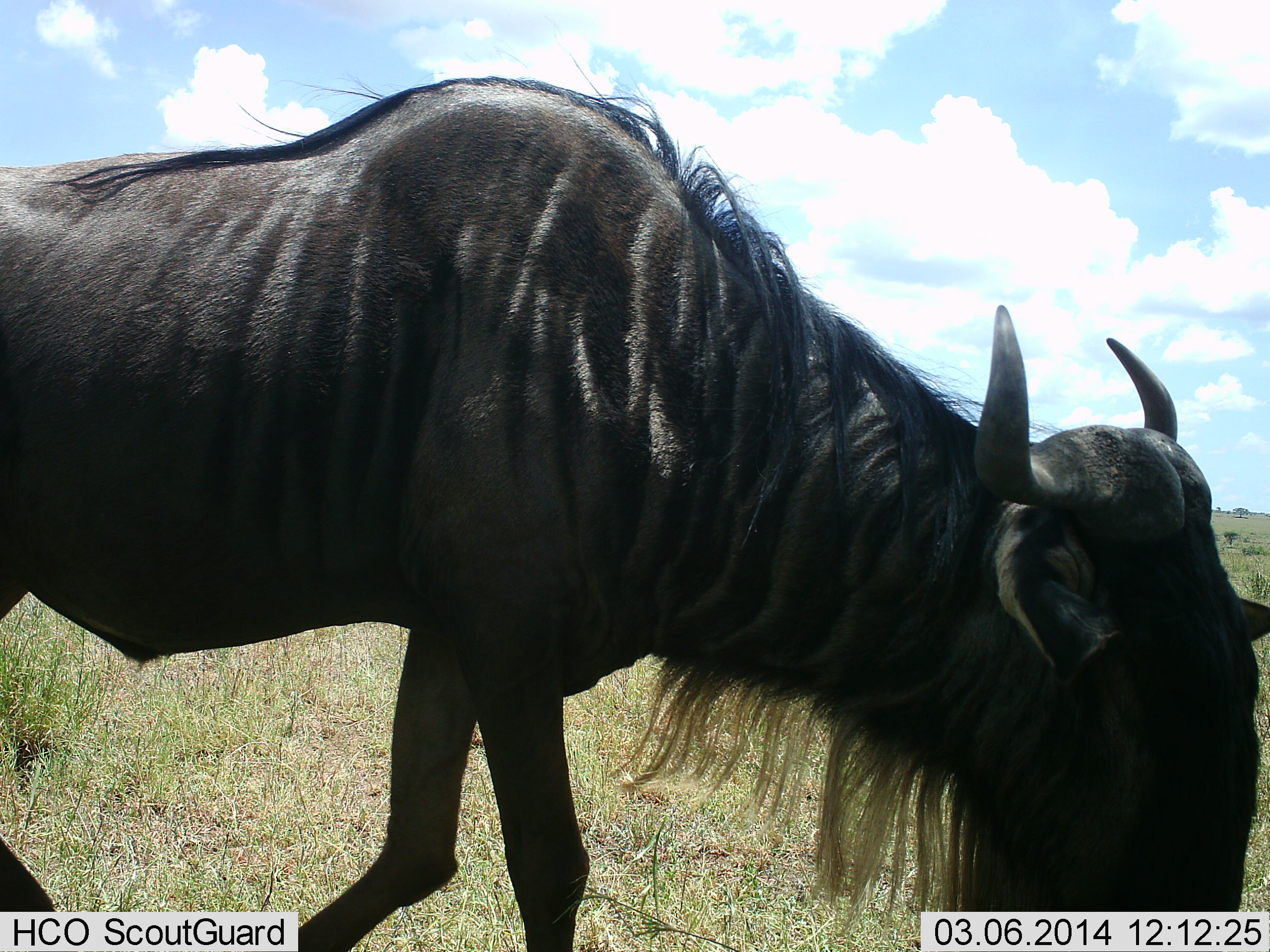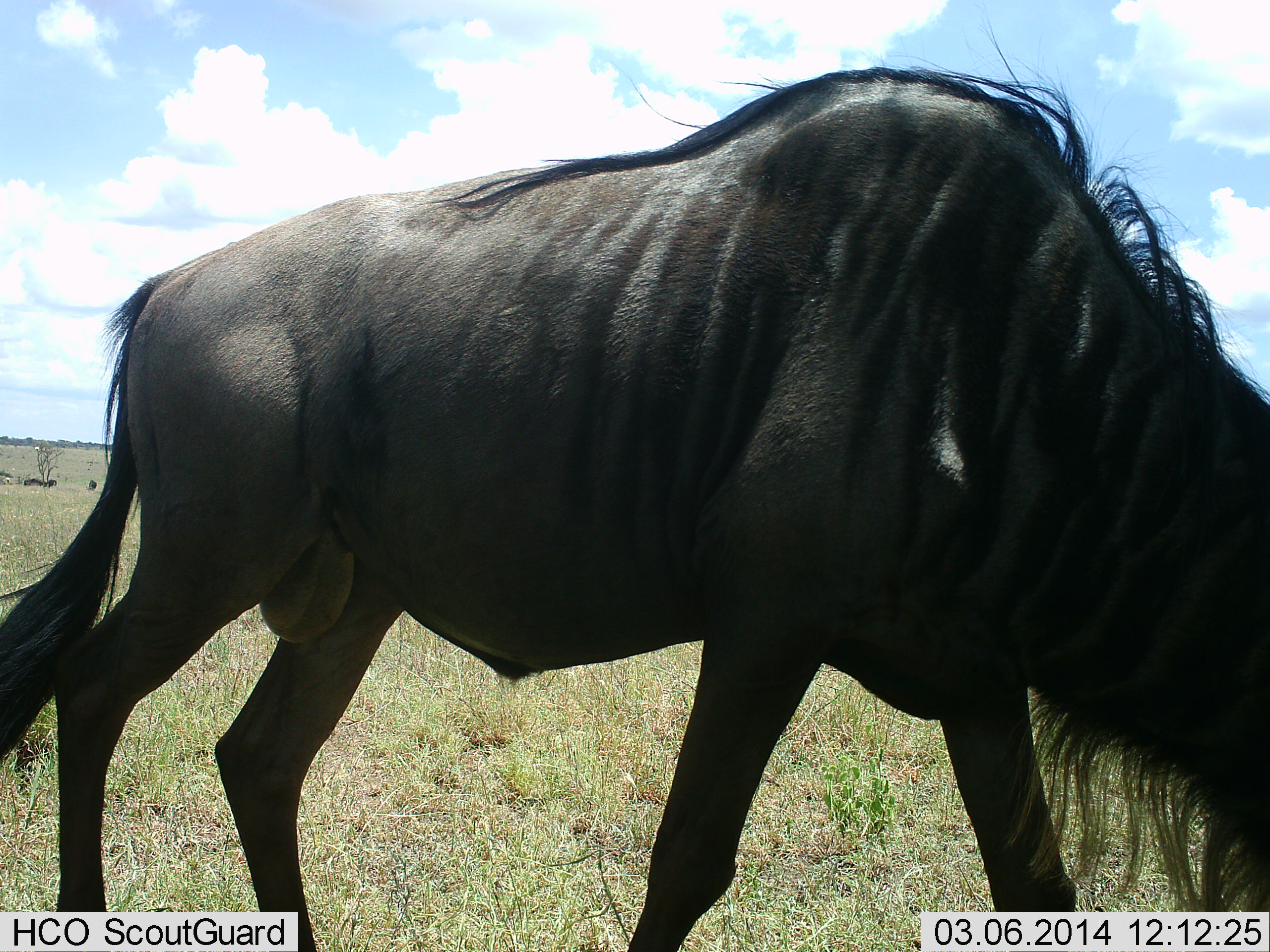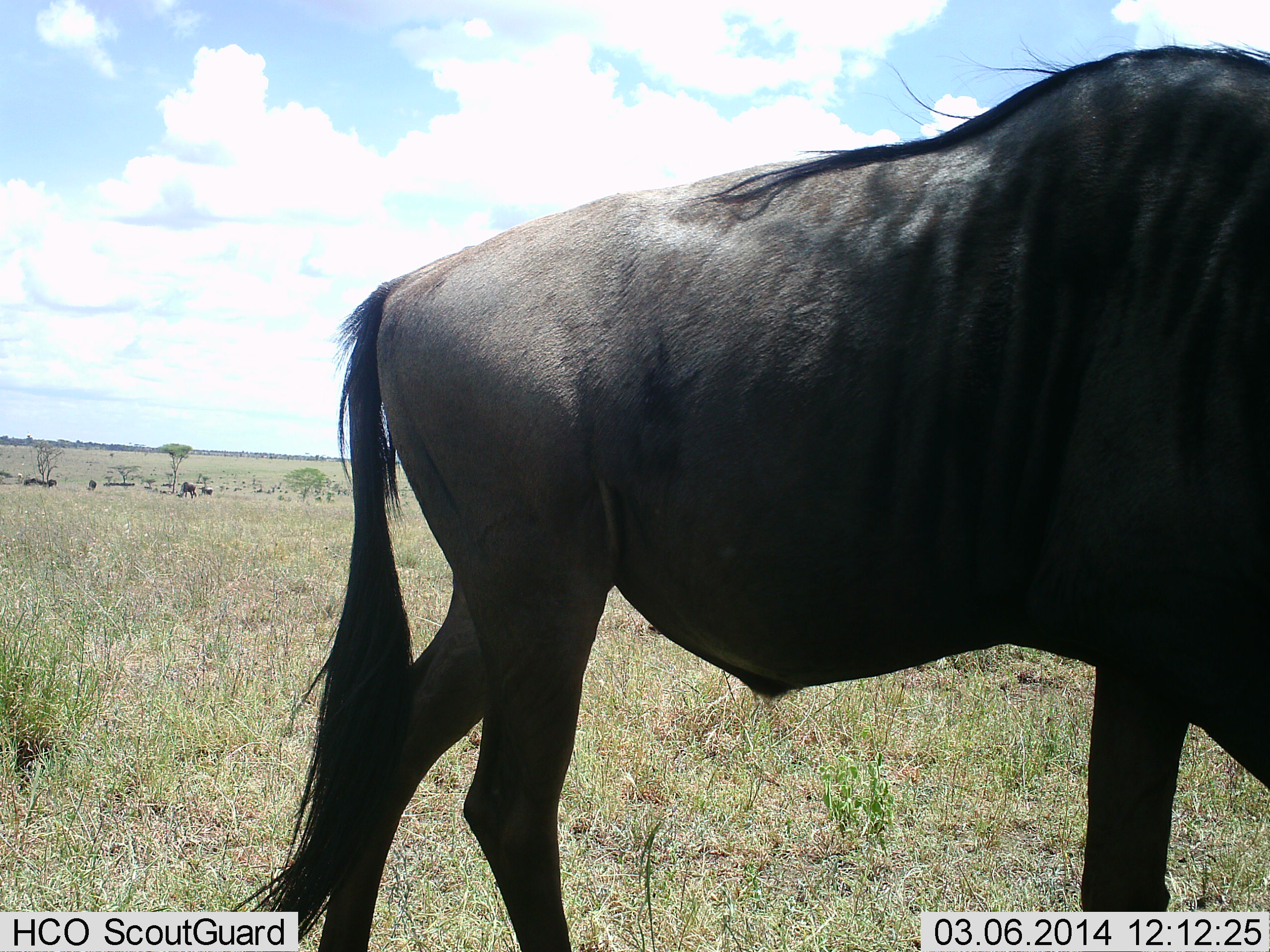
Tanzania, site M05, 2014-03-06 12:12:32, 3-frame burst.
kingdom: Animalia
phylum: Chordata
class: Mammalia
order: Artiodactyla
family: Bovidae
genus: Connochaetes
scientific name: Connochaetes taurinus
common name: blue wildebeest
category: wildebeest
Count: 1.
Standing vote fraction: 20%.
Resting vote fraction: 10%.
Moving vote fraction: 100%.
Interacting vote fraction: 0%.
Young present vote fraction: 0%.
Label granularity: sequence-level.